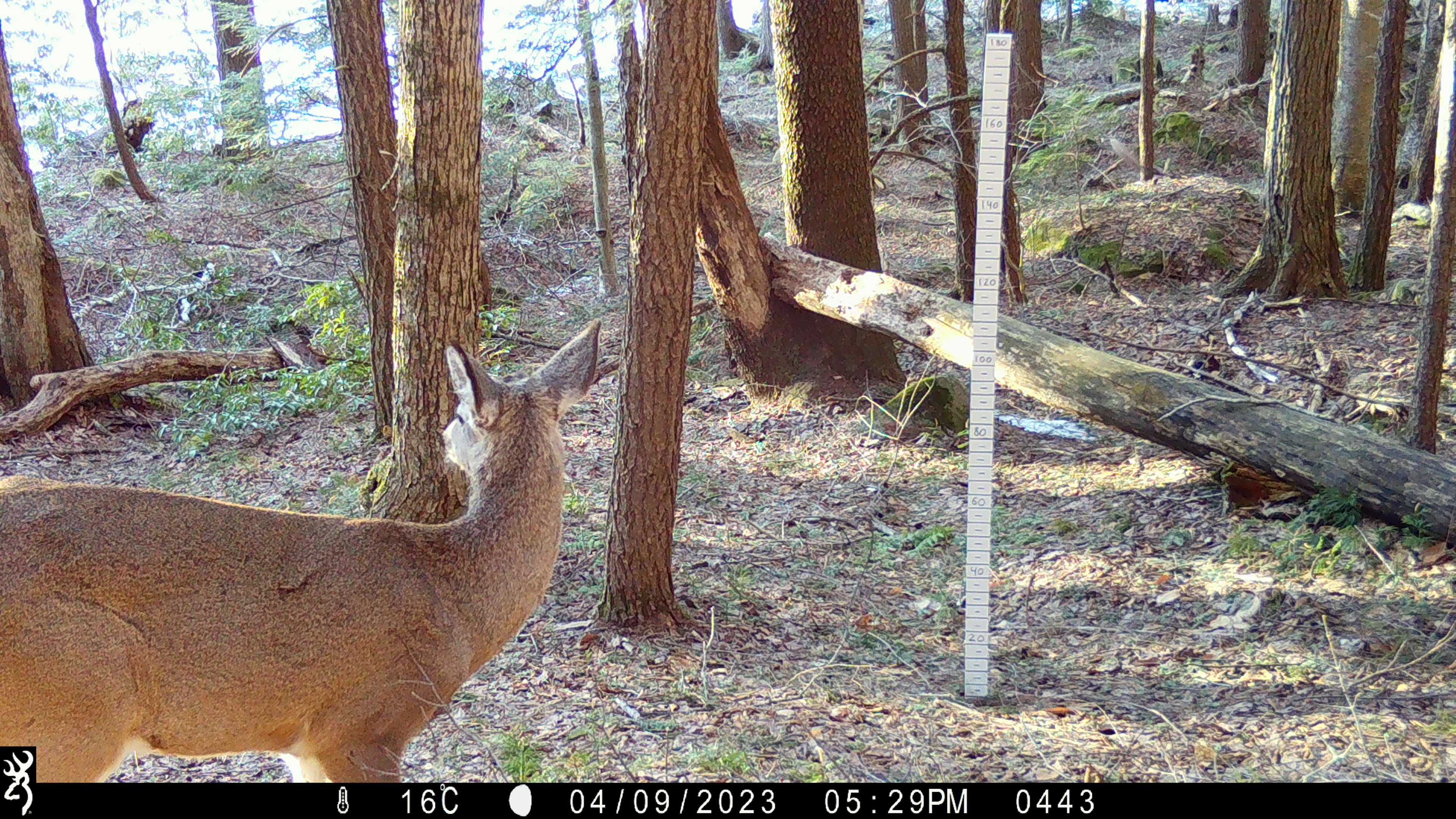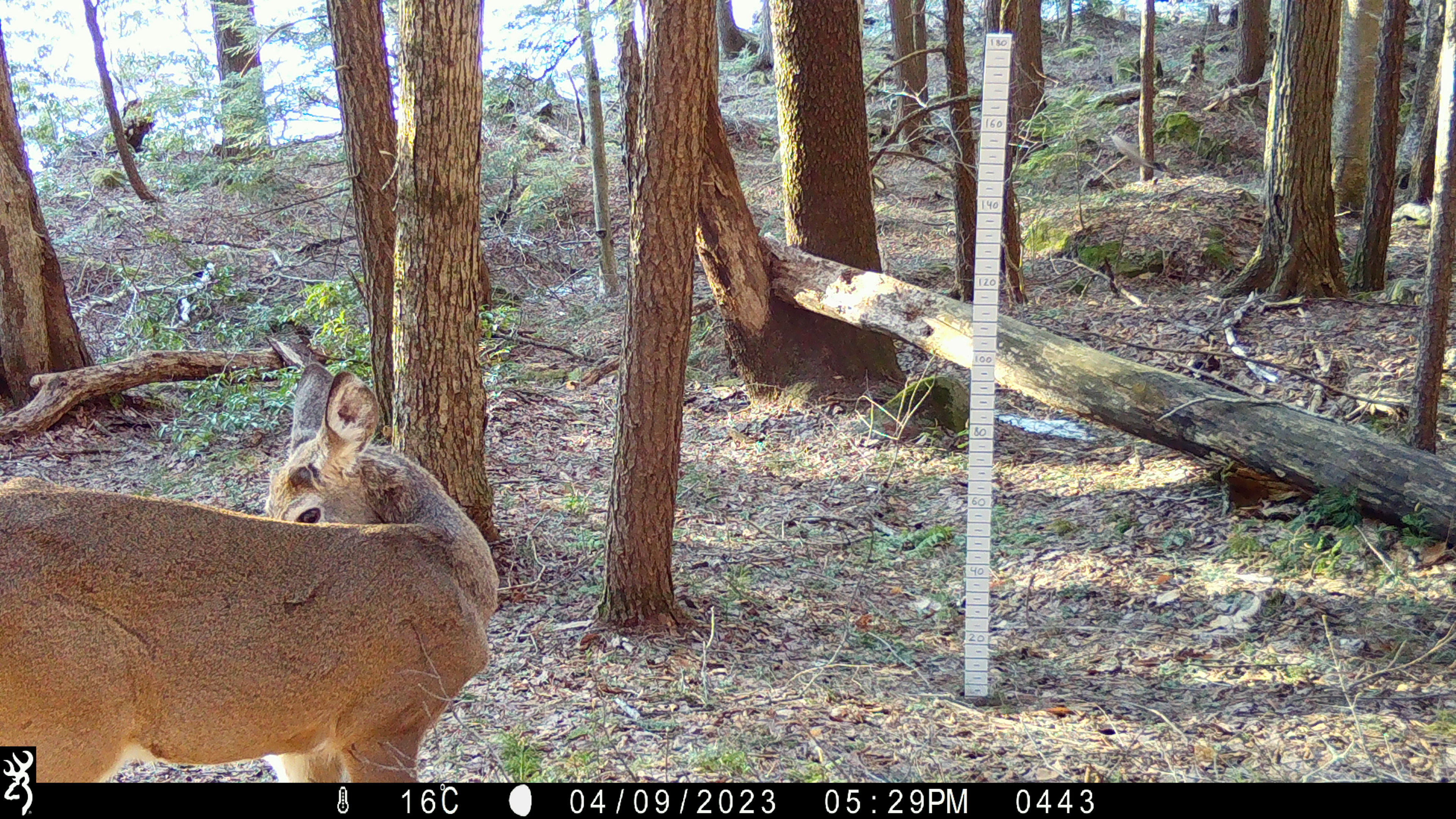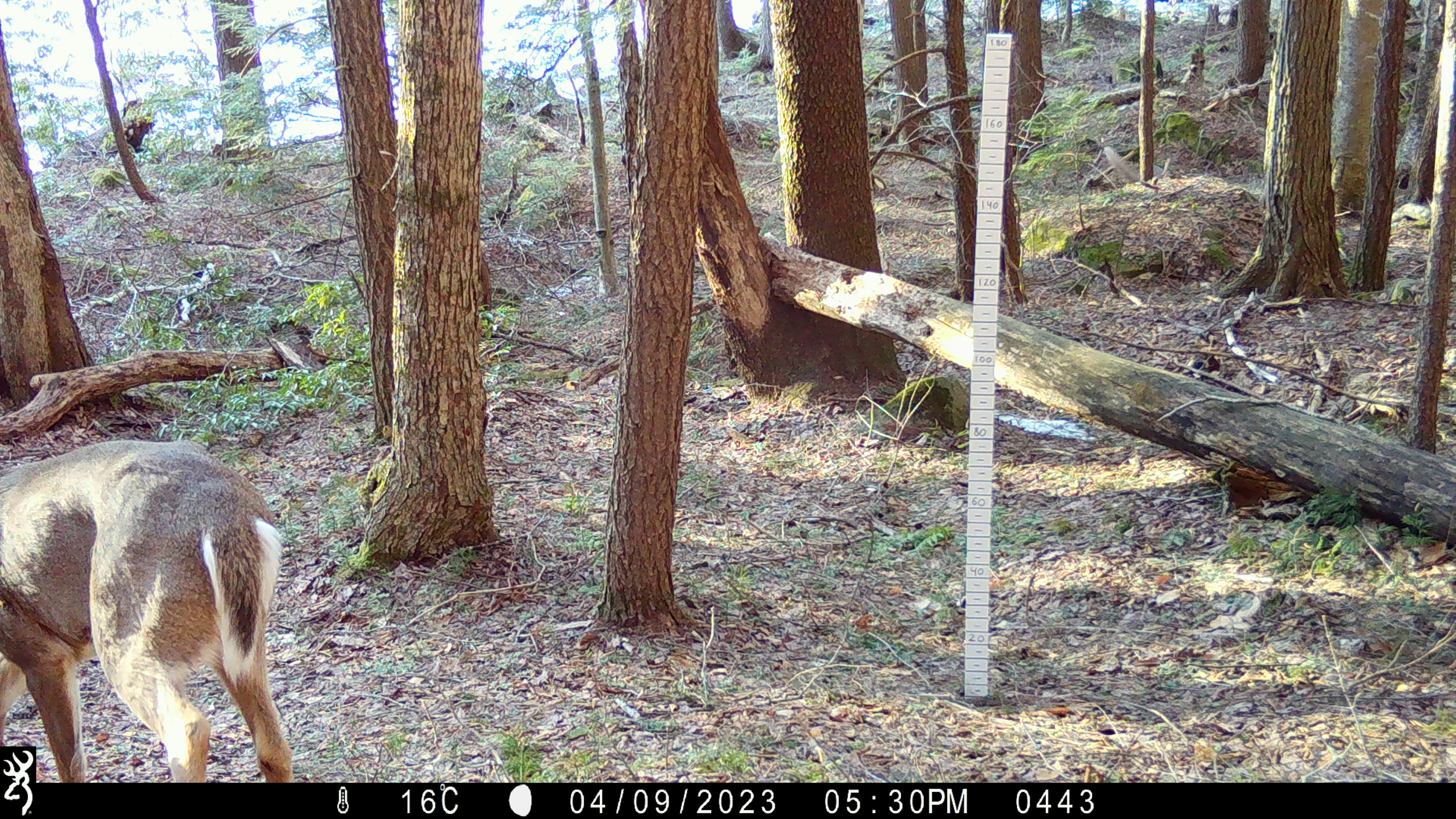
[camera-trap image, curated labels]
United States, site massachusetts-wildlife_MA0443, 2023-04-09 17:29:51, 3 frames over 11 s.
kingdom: Animalia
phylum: Chordata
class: Mammalia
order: Artiodactyla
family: Cervidae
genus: Odocoileus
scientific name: Odocoileus virginianus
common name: white-tailed deer